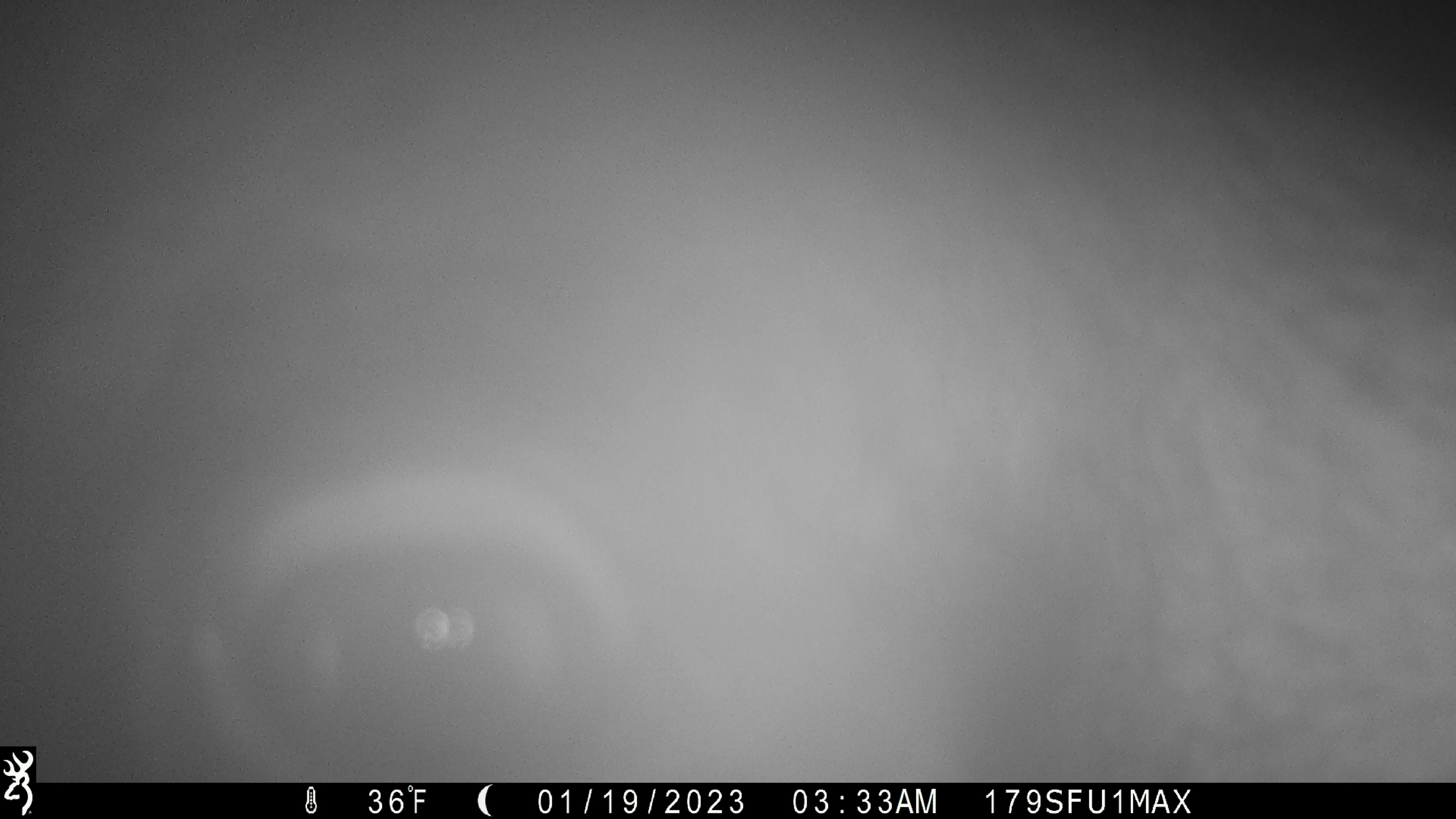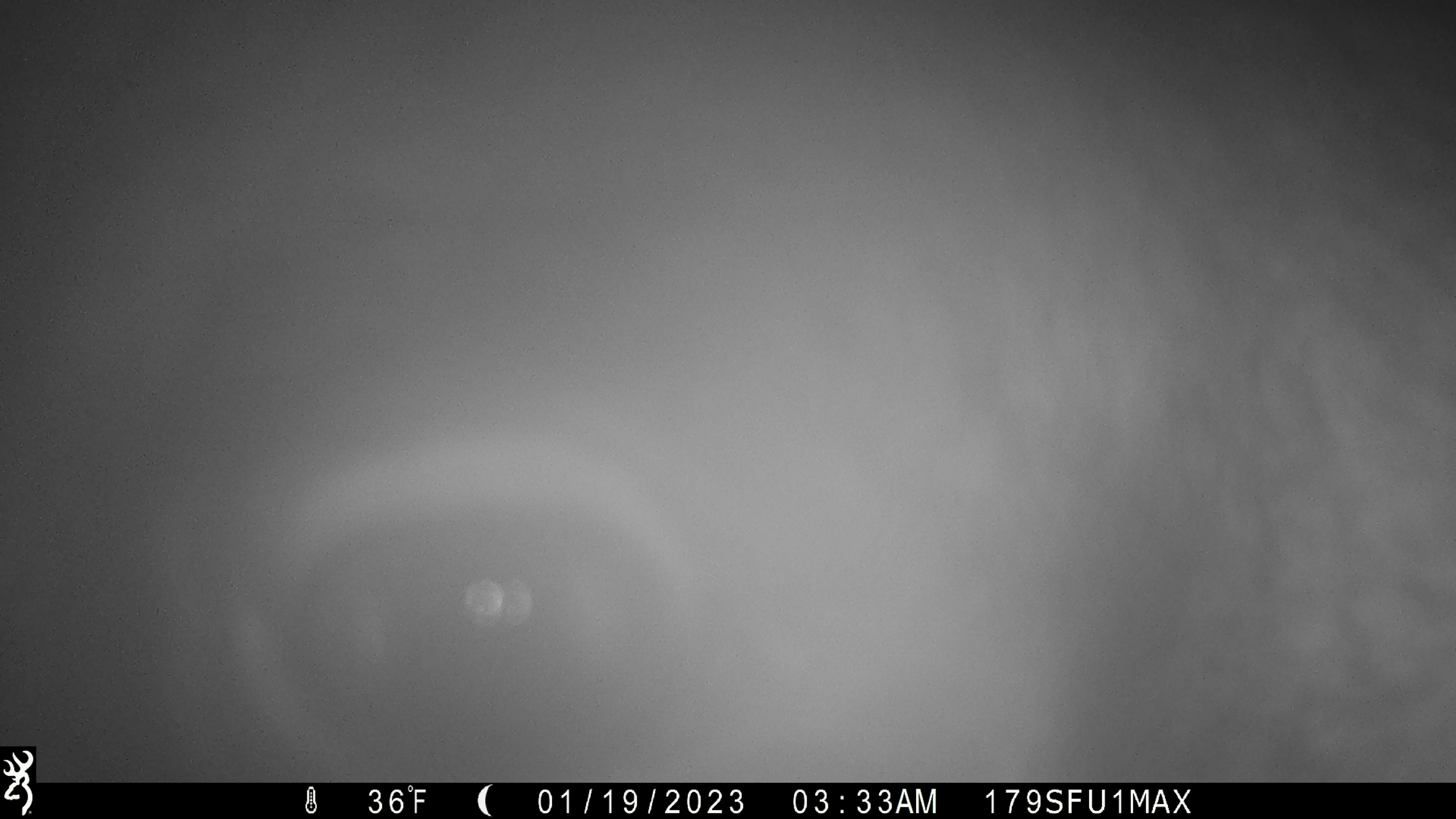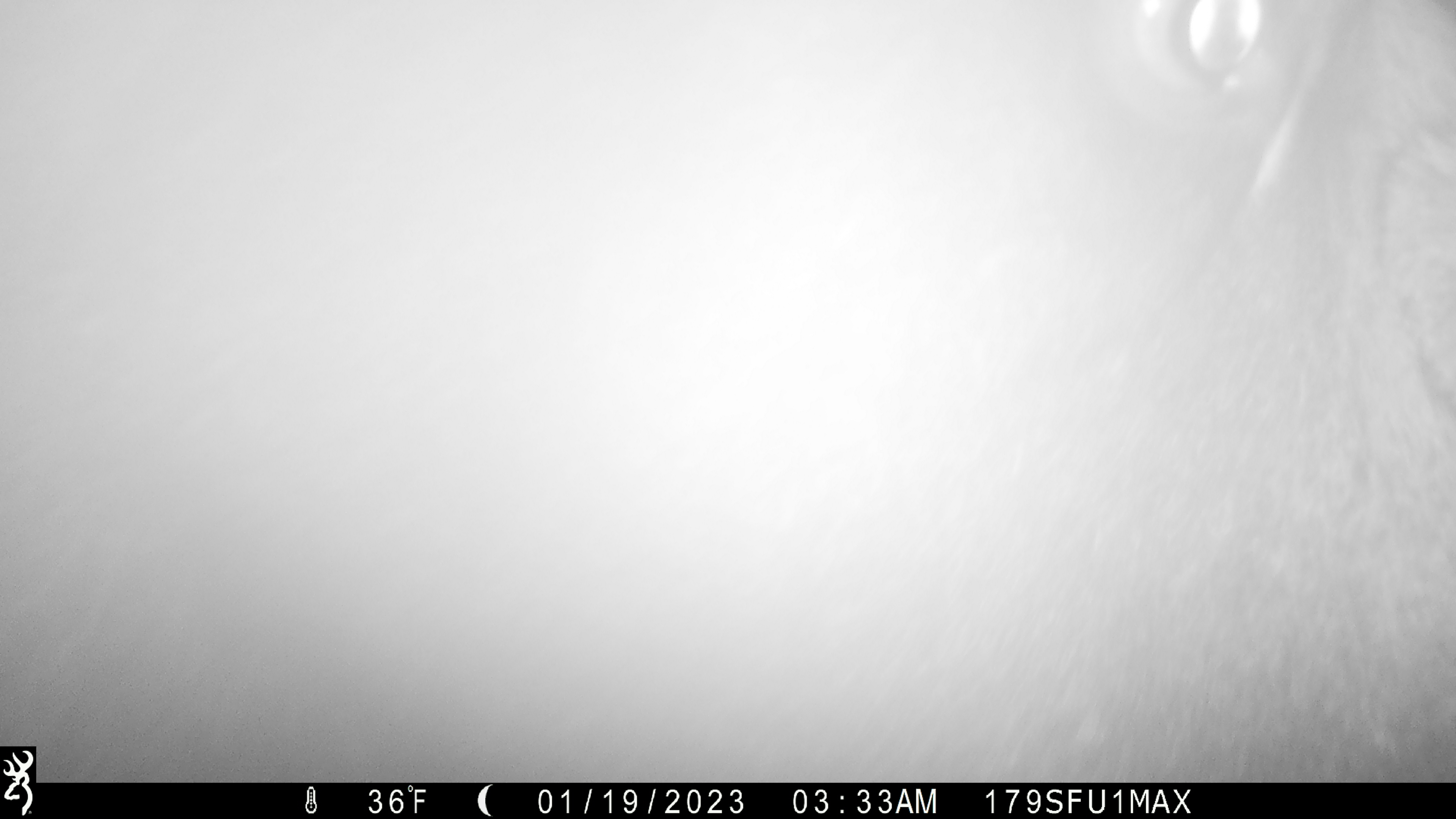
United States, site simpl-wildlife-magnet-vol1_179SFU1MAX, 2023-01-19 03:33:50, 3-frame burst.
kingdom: Animalia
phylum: Chordata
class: Mammalia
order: Artiodactyla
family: Cervidae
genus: Alces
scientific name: Alces alces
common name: moose